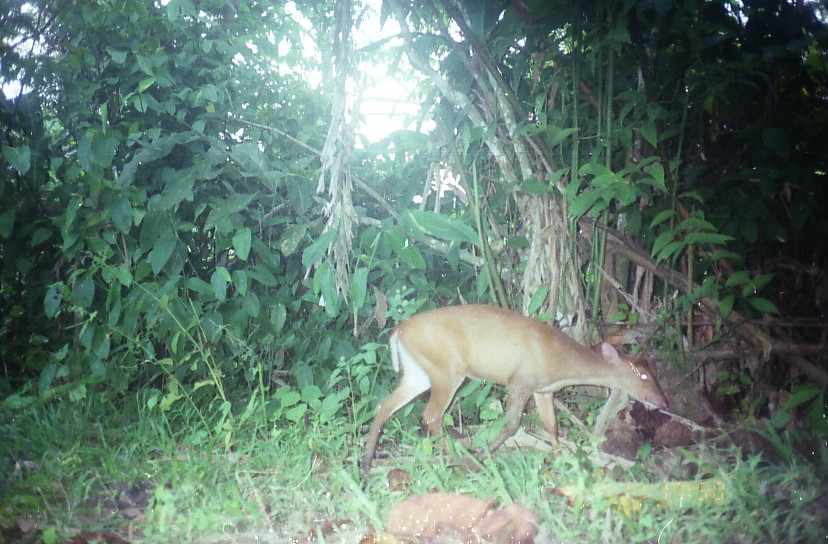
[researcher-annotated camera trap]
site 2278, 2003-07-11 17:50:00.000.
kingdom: Animalia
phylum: Chordata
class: Mammalia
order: Artiodactyla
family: Cervidae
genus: Muntiacus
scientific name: Muntiacus muntjak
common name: southern red muntjac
Muntiacus muntjak (southern red muntjac), count 1.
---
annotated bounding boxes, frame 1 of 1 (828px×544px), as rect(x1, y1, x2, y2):
muntiacus muntjak: rect(361, 304, 670, 481)